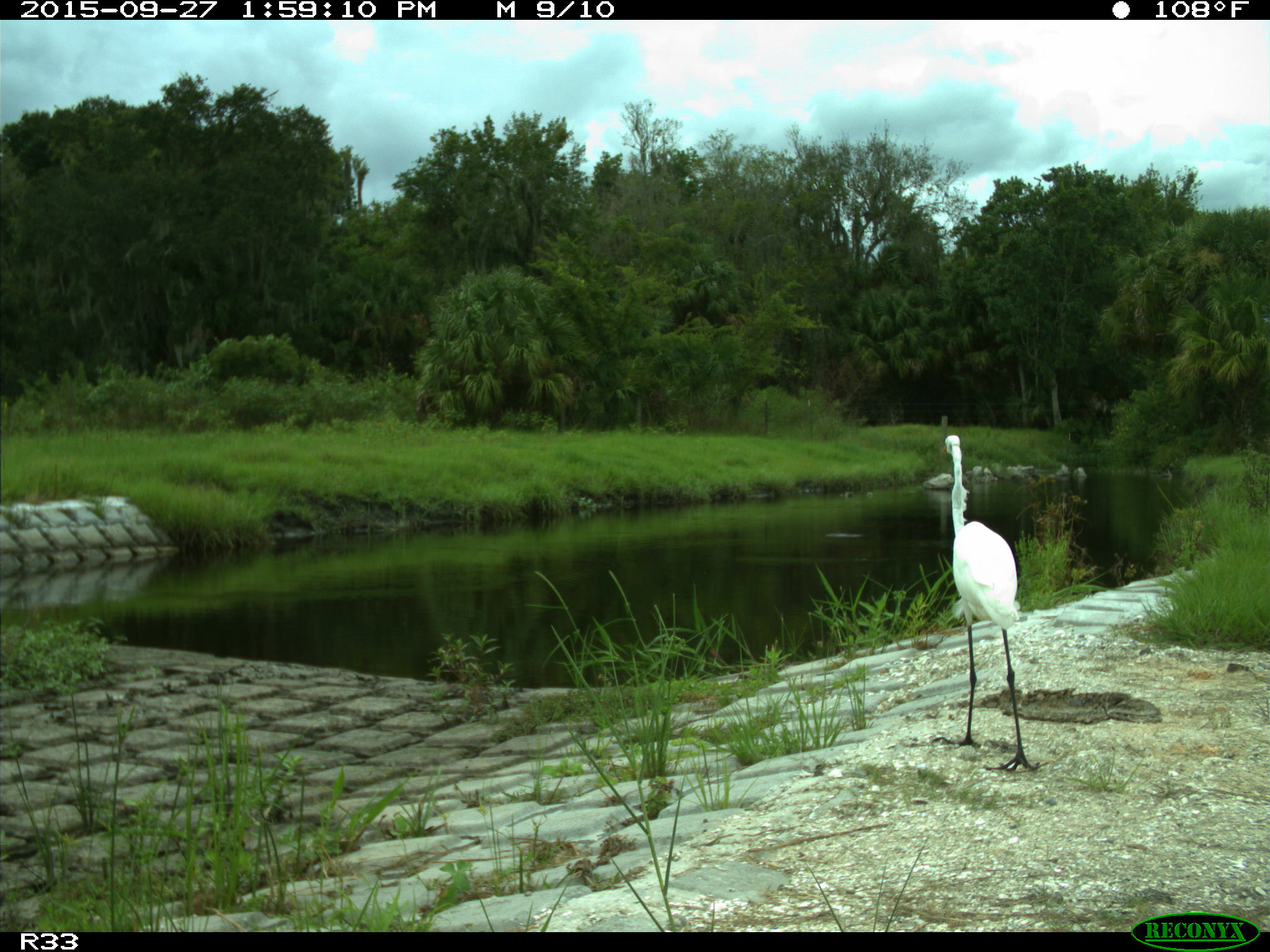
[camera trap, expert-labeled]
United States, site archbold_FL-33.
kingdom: Animalia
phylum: Chordata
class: Aves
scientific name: Aves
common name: birds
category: unidentified bird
Unidentified bird (birds) (Aves).